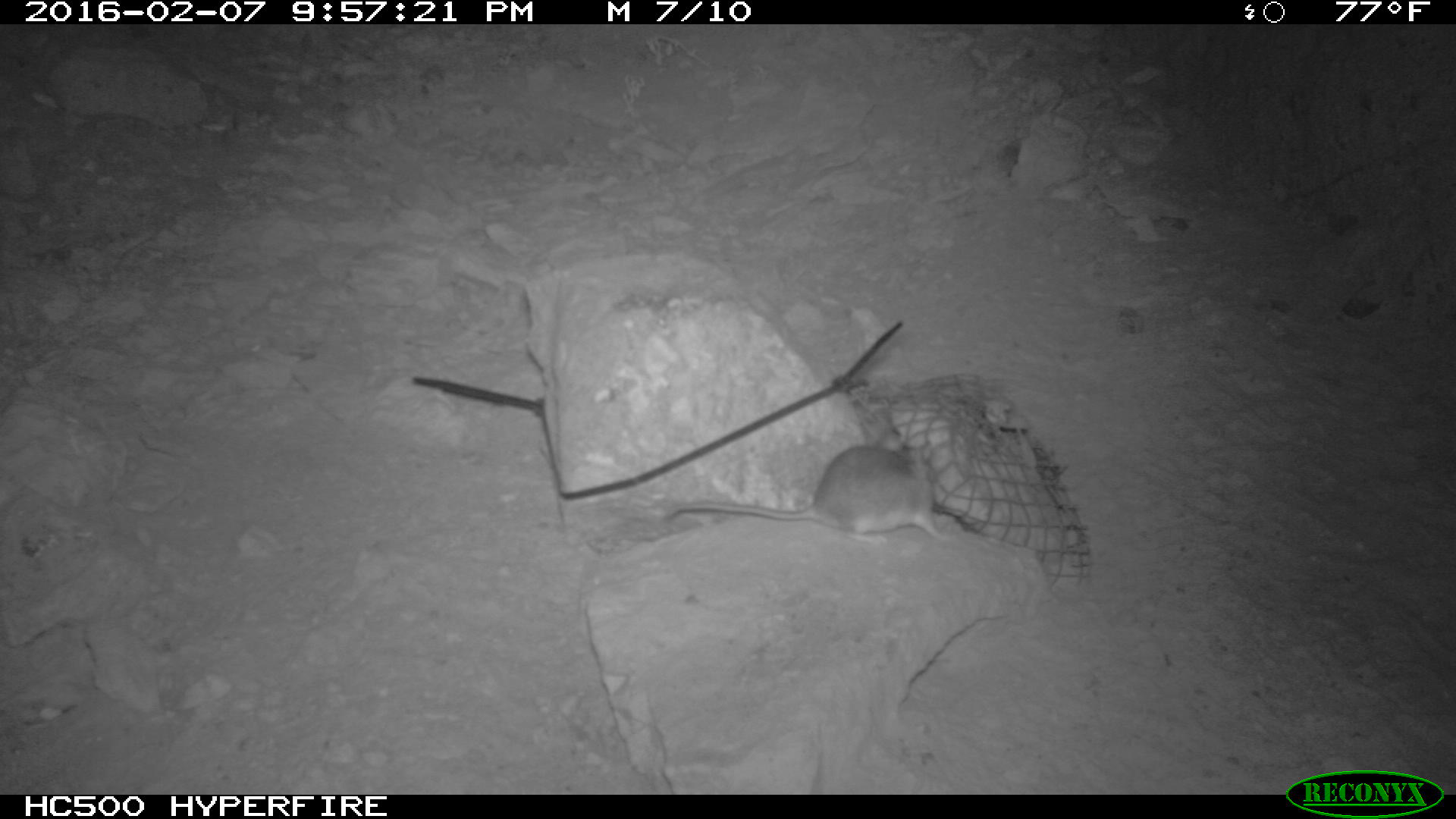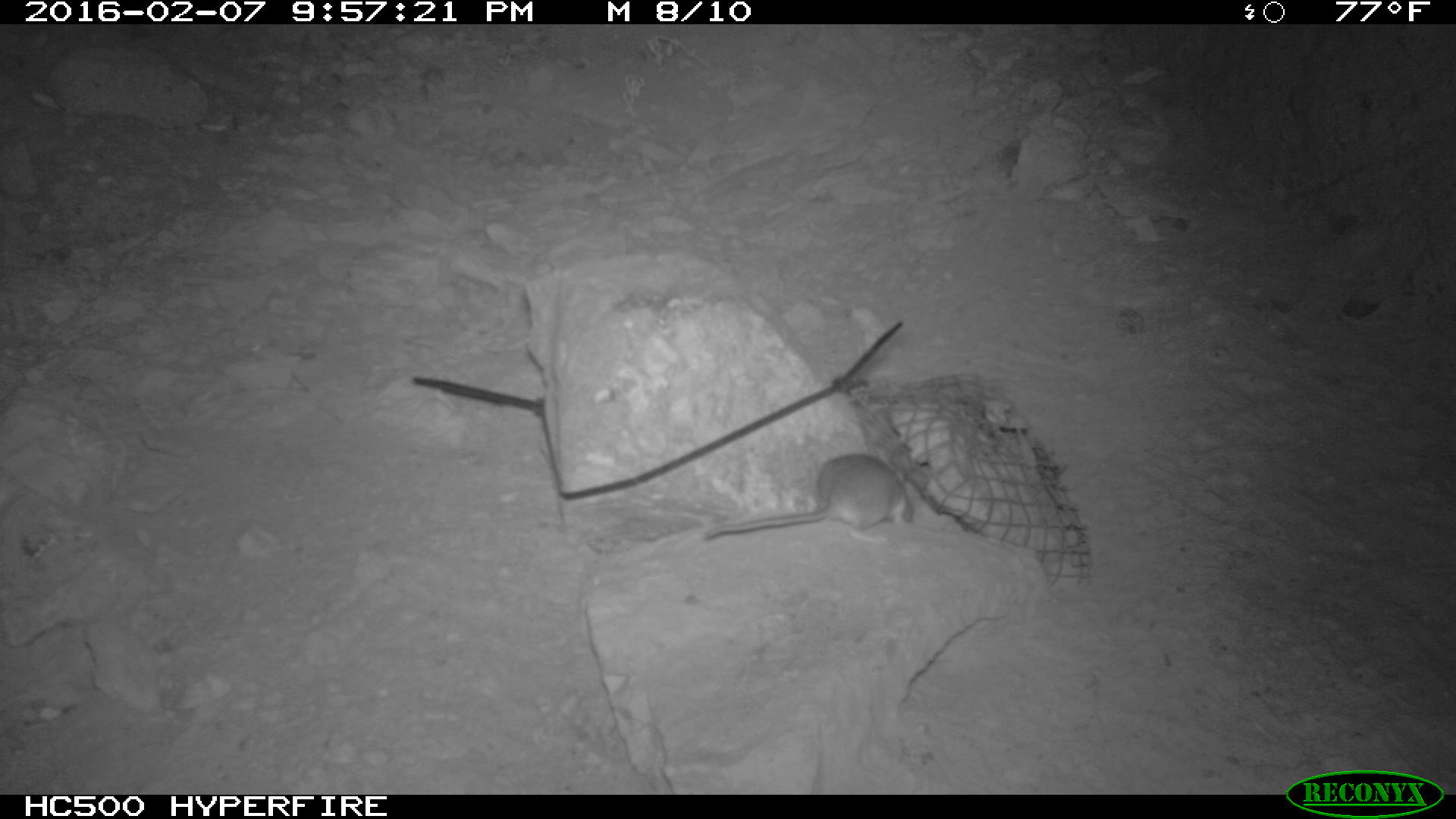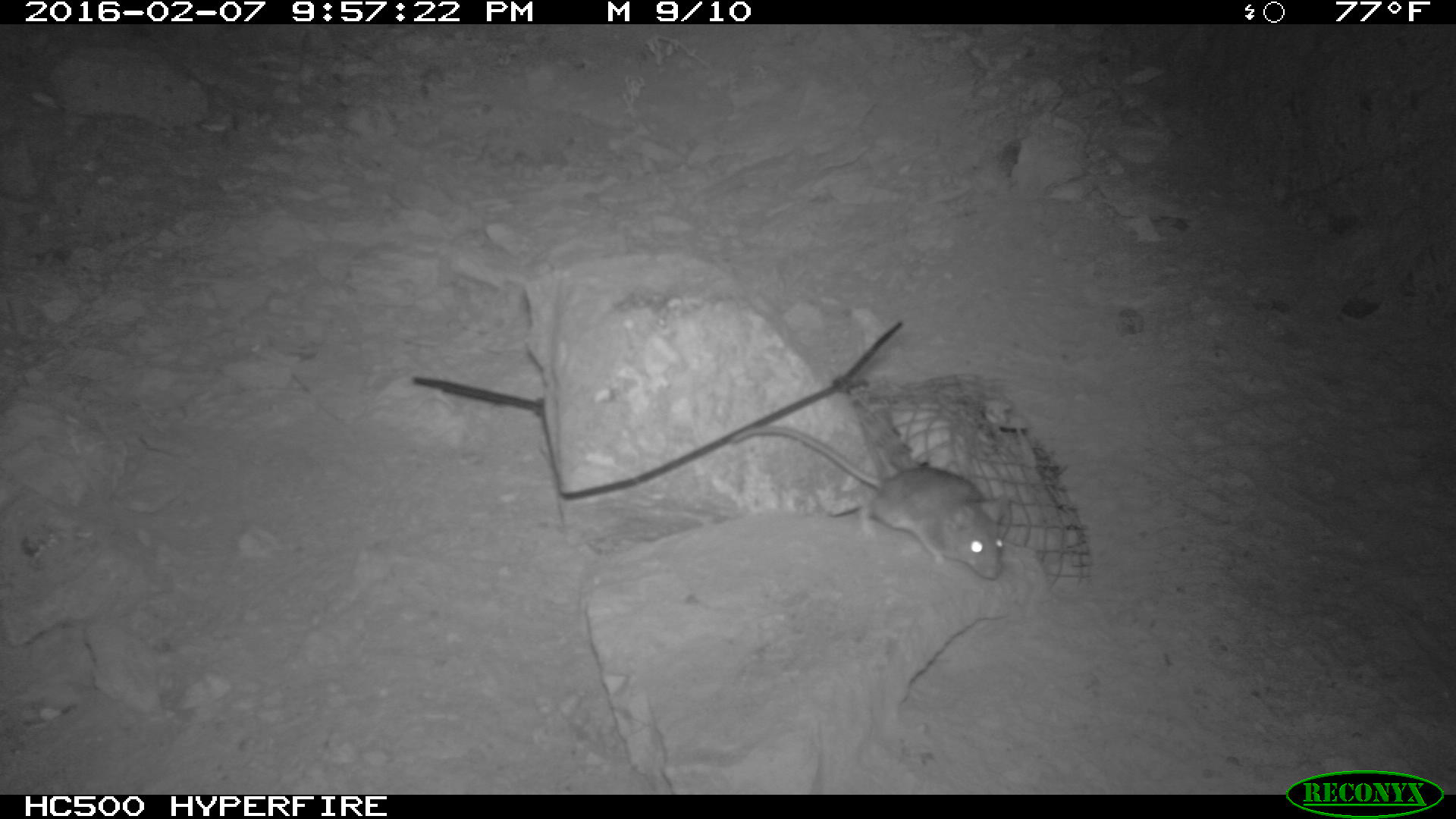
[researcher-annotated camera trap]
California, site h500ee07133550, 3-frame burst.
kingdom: Animalia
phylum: Chordata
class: Mammalia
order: Rodentia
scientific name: Rodentia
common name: rodent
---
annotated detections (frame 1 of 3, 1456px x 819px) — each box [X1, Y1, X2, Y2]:
rodent: [667, 430, 963, 548]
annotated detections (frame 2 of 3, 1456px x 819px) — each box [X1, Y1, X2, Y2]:
rodent: [695, 449, 915, 542]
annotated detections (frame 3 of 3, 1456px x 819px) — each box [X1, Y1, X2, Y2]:
rodent: [729, 423, 1009, 579]